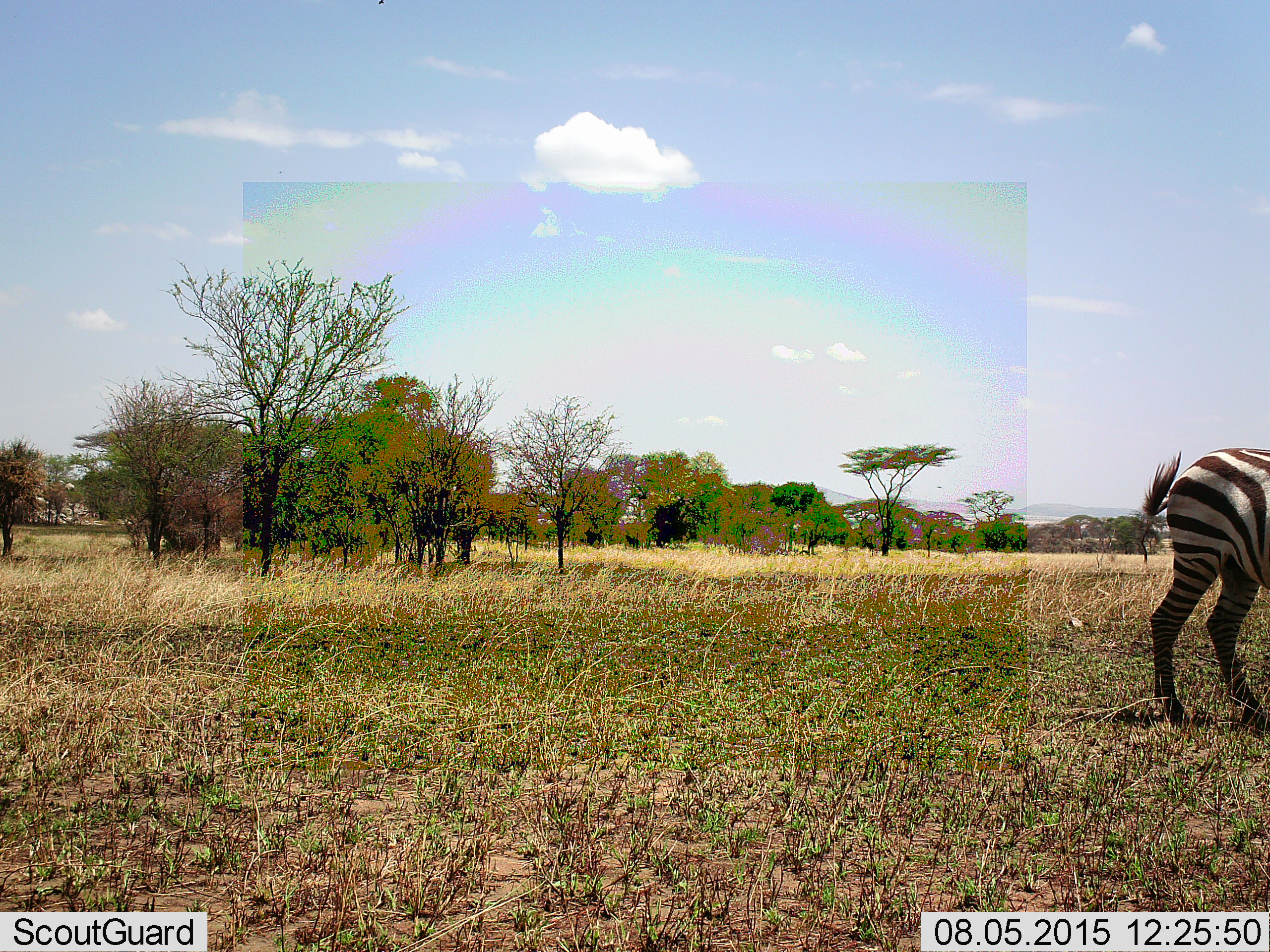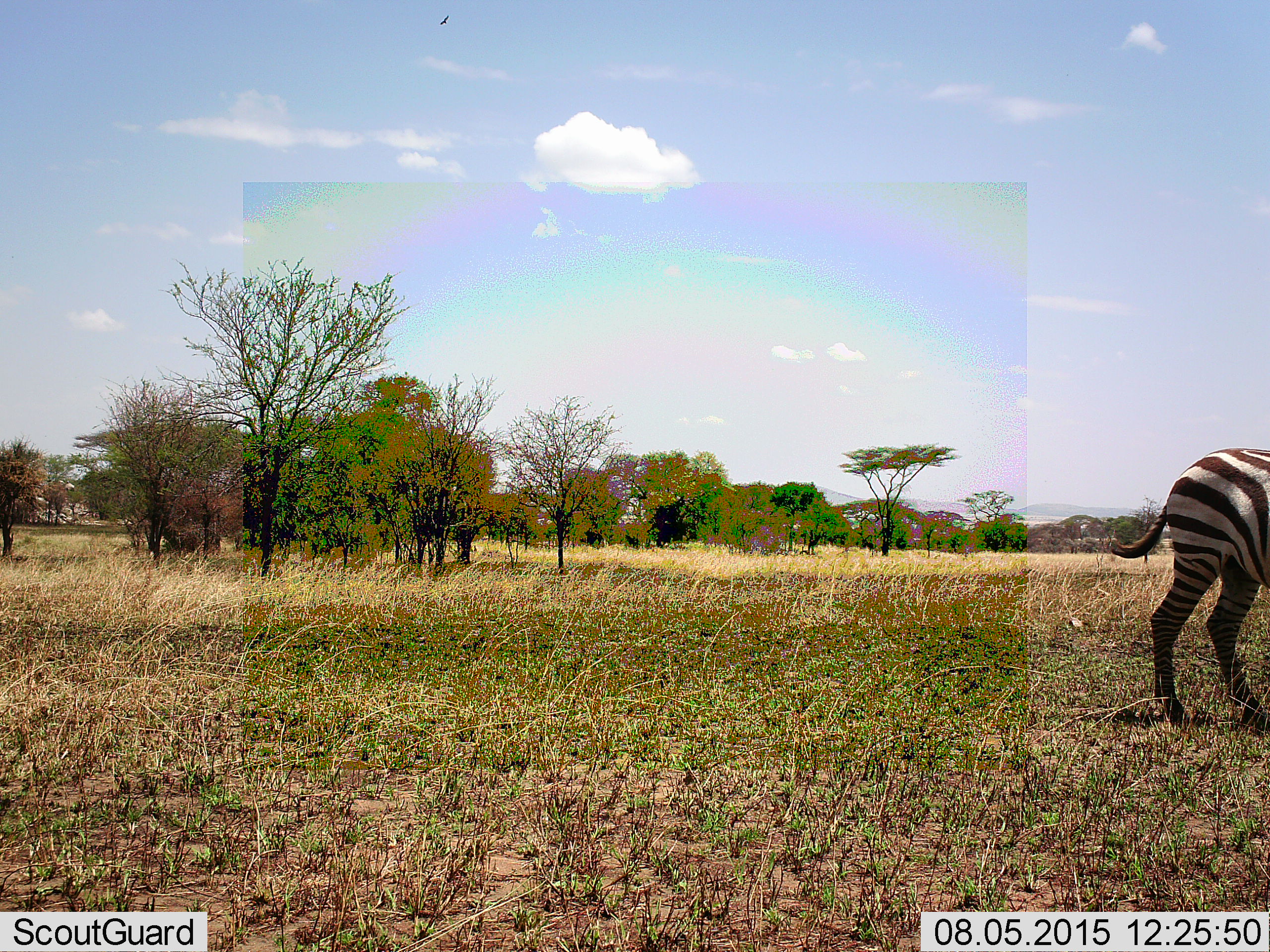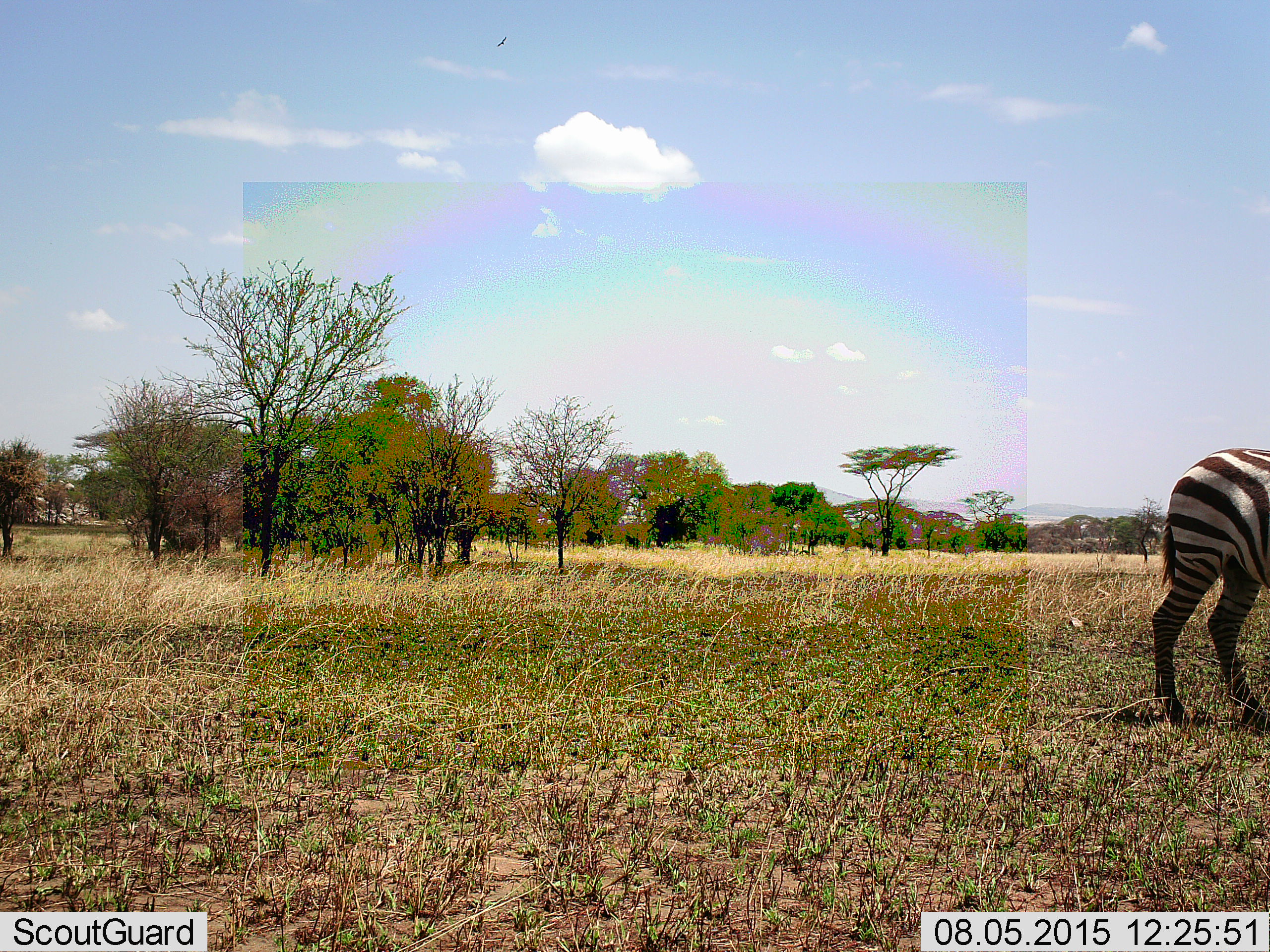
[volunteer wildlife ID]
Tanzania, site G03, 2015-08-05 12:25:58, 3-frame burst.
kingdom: Animalia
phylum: Chordata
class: Mammalia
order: Perissodactyla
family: Equidae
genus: Equus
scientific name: Equus quagga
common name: plains zebra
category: zebra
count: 1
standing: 95%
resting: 5%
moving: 5%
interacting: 0%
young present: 0%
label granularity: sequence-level